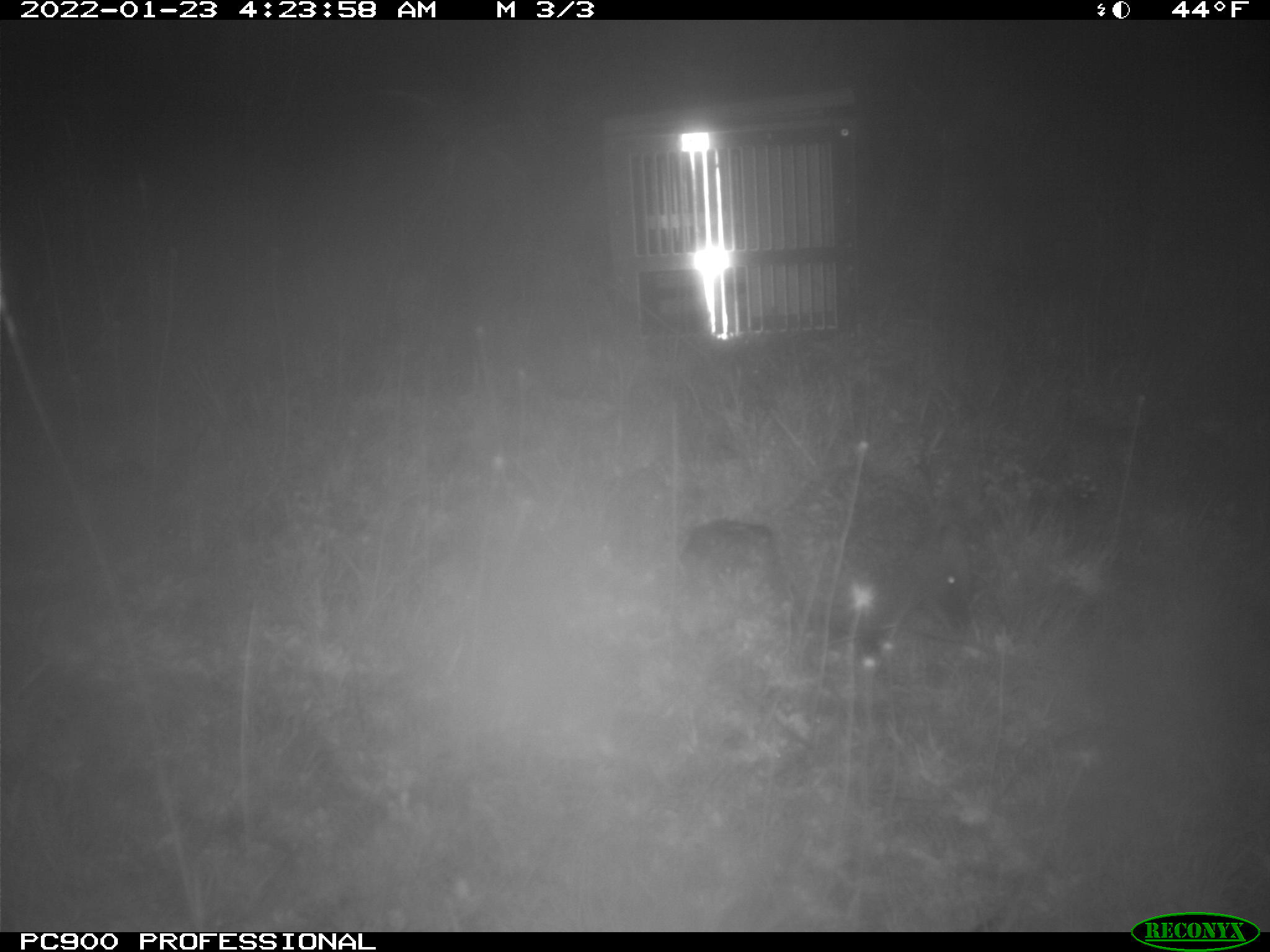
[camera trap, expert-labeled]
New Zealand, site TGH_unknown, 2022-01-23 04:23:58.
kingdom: Animalia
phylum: Chordata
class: Mammalia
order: Eulipotyphla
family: Erinaceidae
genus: Erinaceus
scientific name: Erinaceus europaeus europaeus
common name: european hedgehog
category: hedgehog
Hedgehog (european hedgehog) (Erinaceus europaeus europaeus).